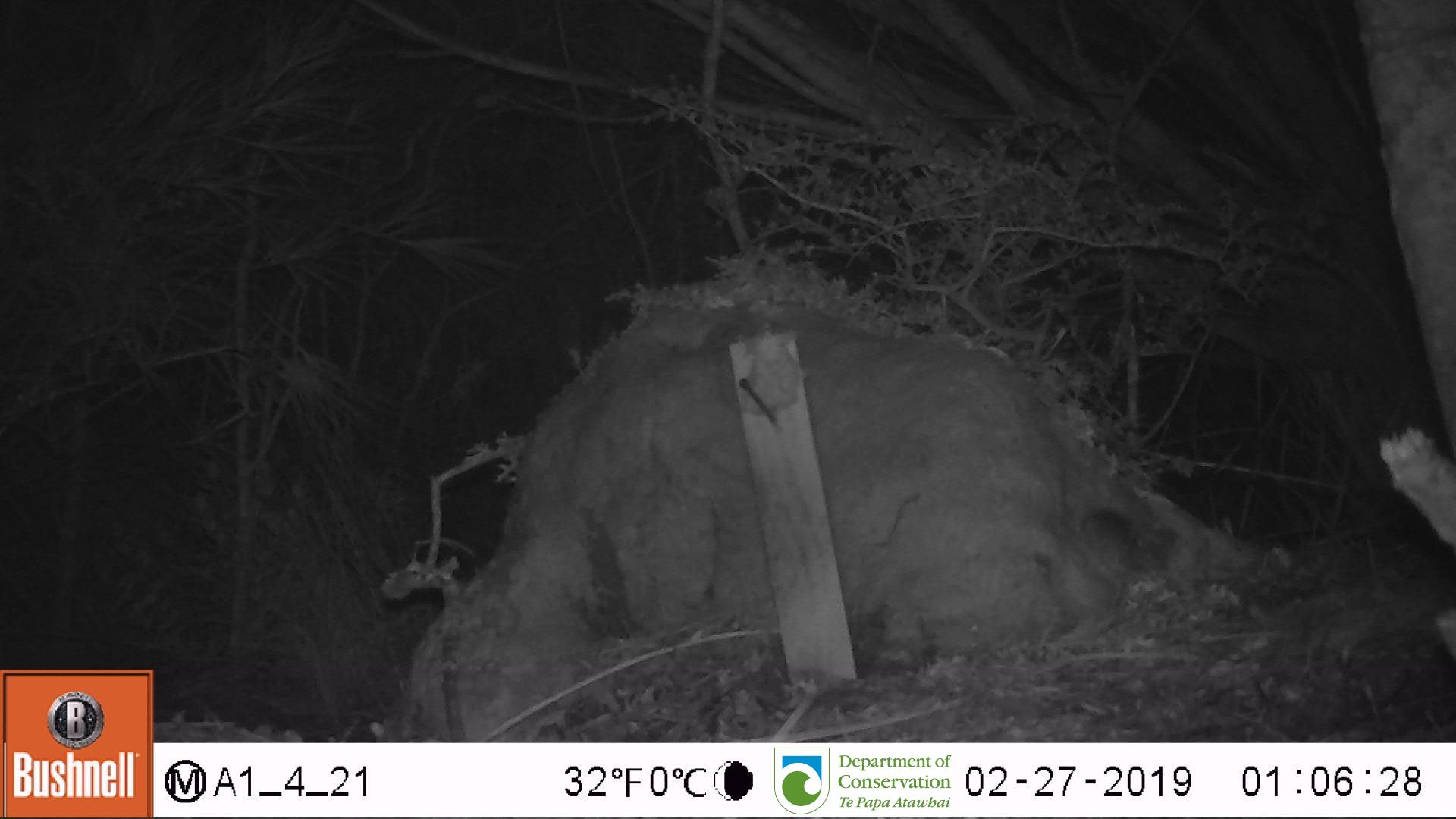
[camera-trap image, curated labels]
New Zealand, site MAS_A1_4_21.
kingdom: Animalia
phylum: Chordata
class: Mammalia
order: Rodentia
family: Muridae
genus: Mus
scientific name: Mus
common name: mouse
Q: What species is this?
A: Mouse (Mus).